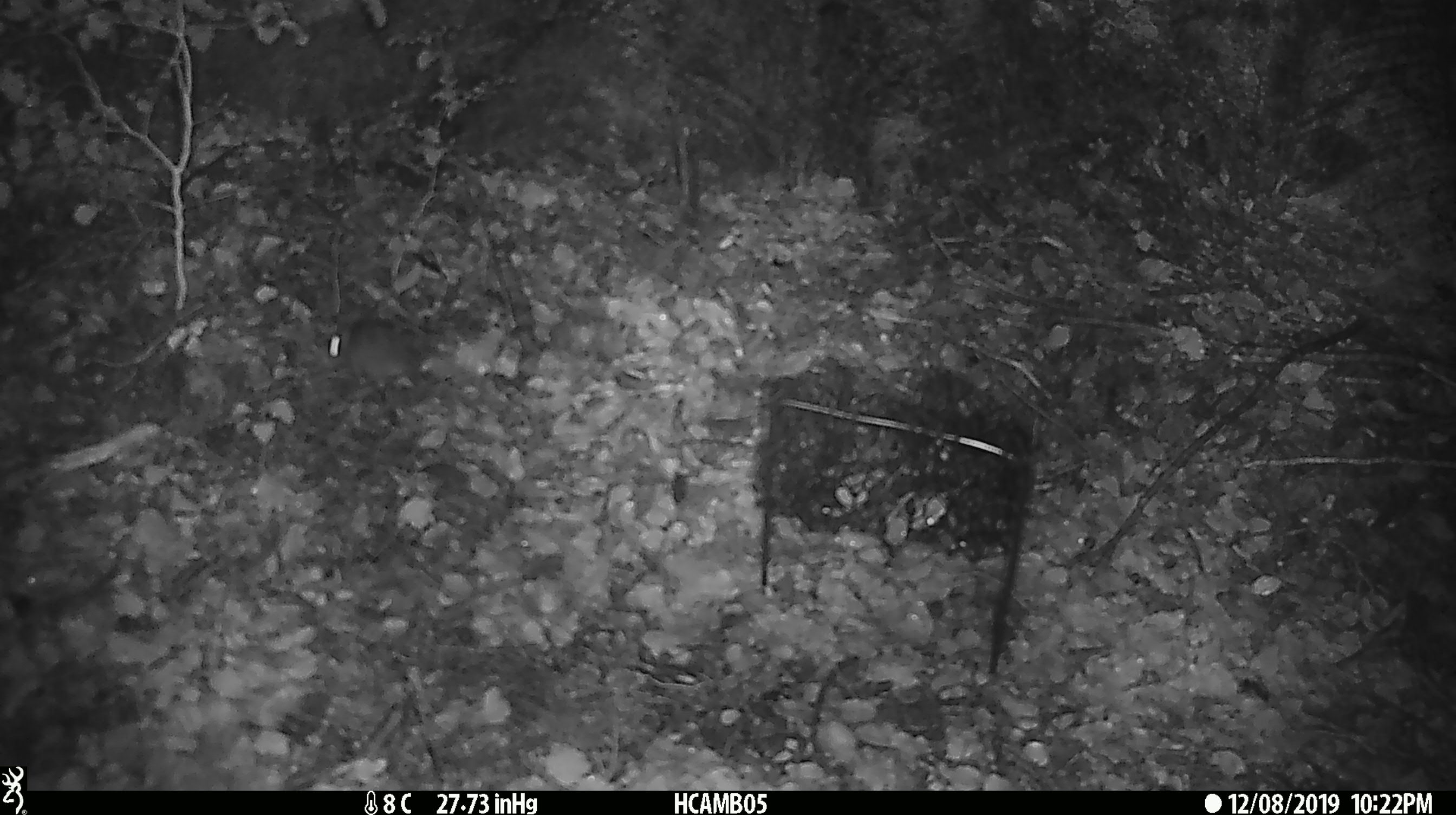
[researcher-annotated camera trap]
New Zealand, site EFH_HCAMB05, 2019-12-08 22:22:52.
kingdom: Animalia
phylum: Chordata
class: Mammalia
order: Rodentia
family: Muridae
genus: Mus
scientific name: Mus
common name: mouse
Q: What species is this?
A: Mouse (Mus).